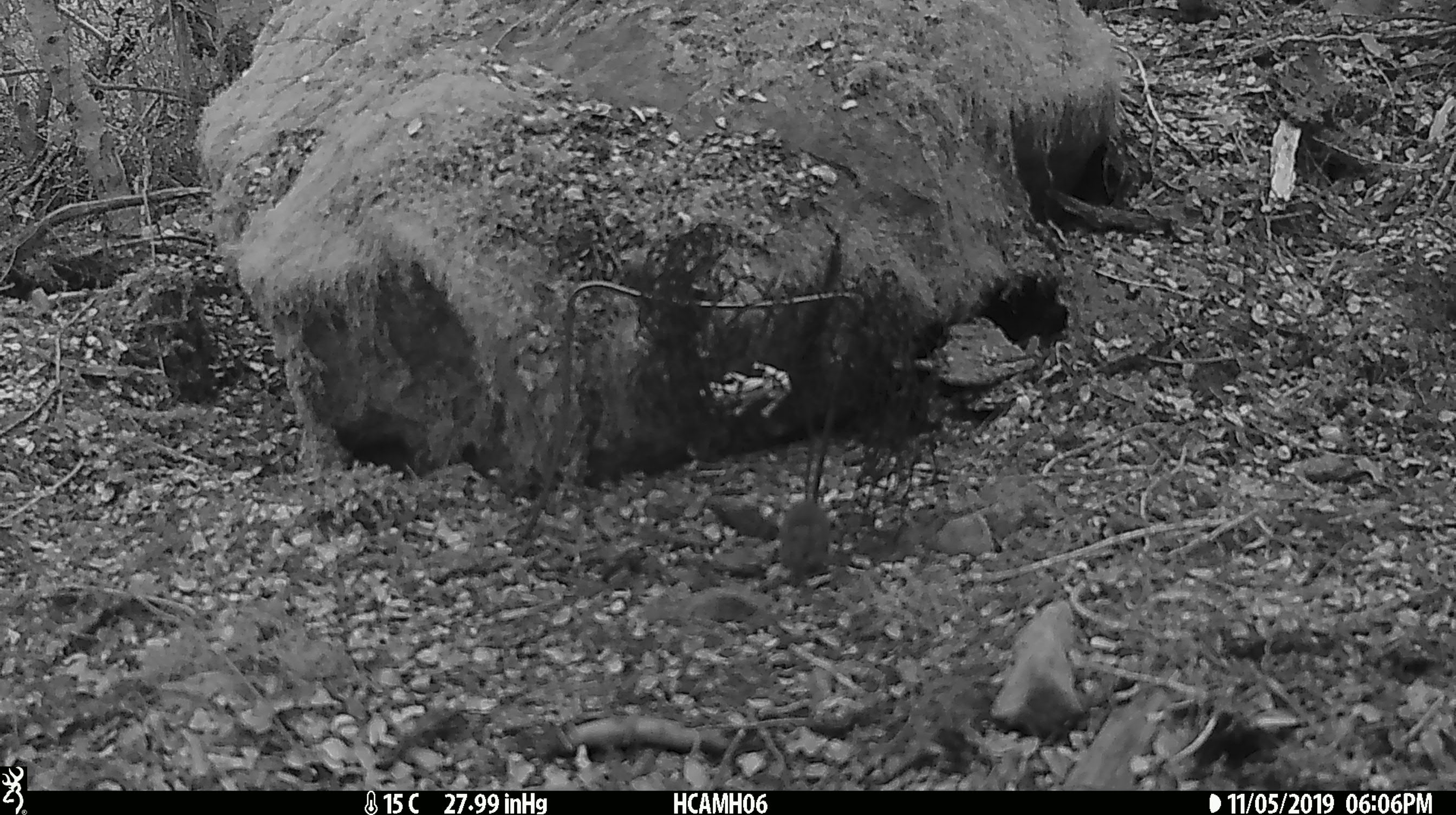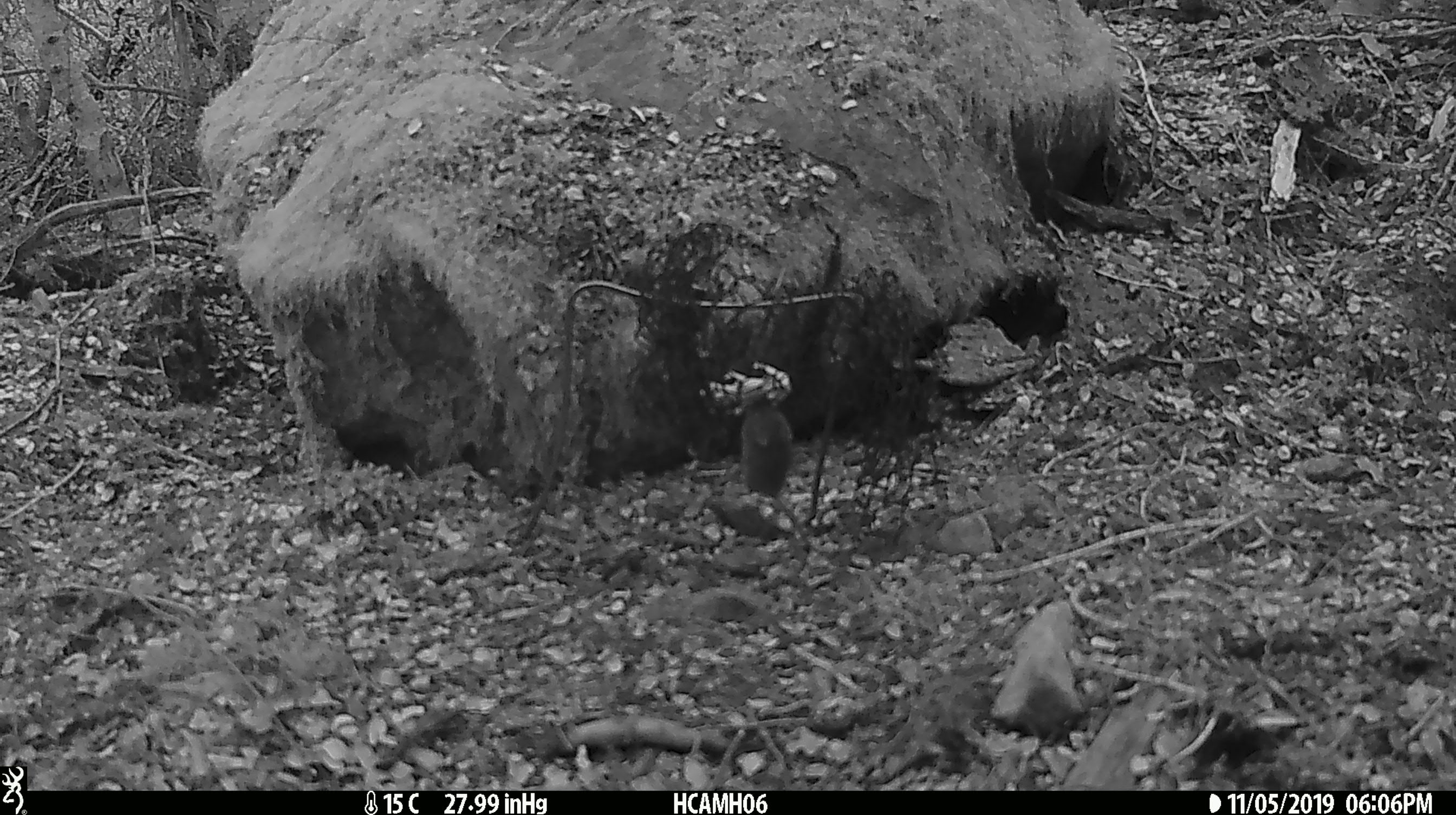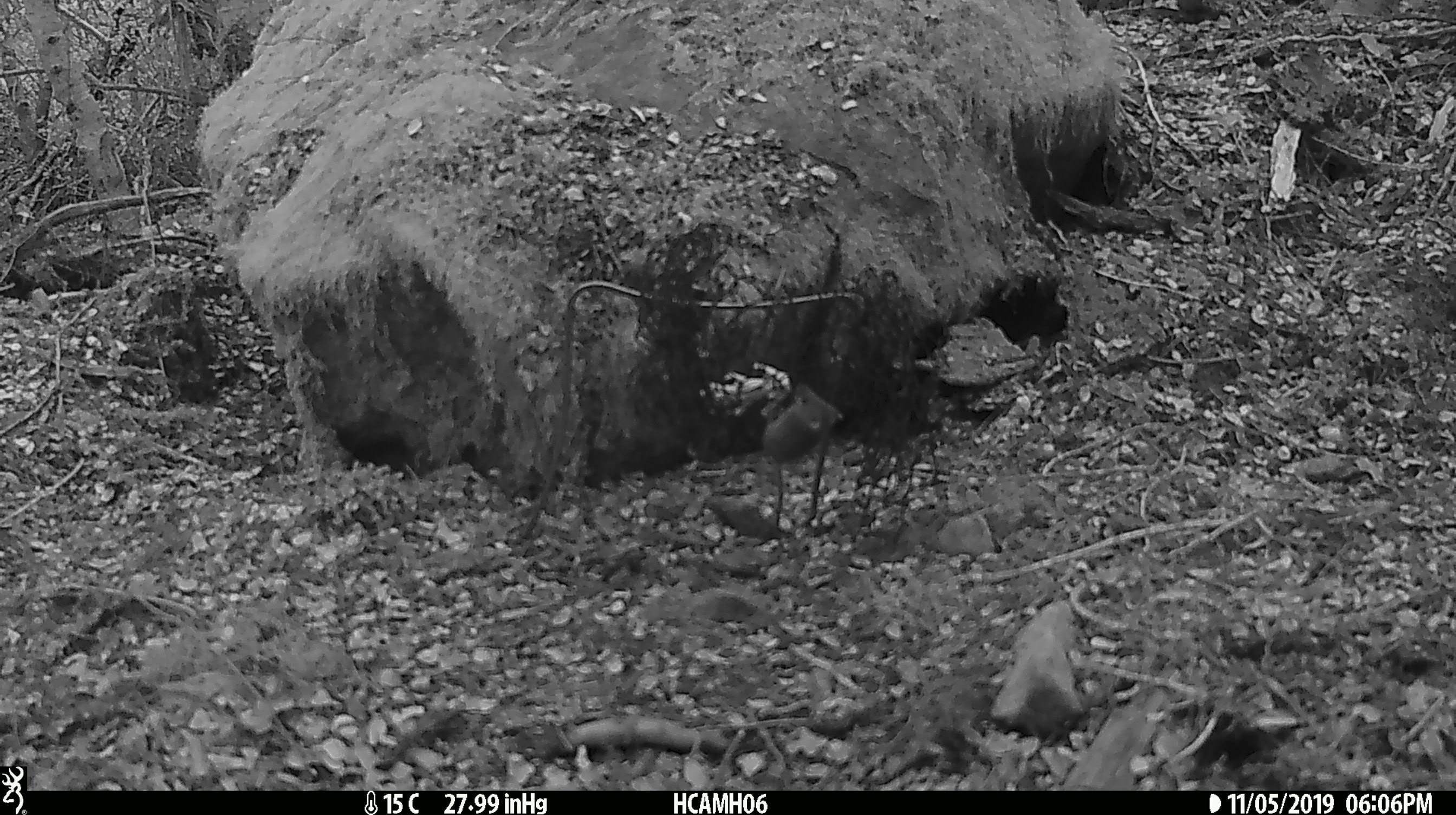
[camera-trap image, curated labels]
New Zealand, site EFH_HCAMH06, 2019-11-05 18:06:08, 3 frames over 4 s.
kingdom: Animalia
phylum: Chordata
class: Mammalia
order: Rodentia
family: Muridae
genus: Mus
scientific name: Mus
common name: mouse